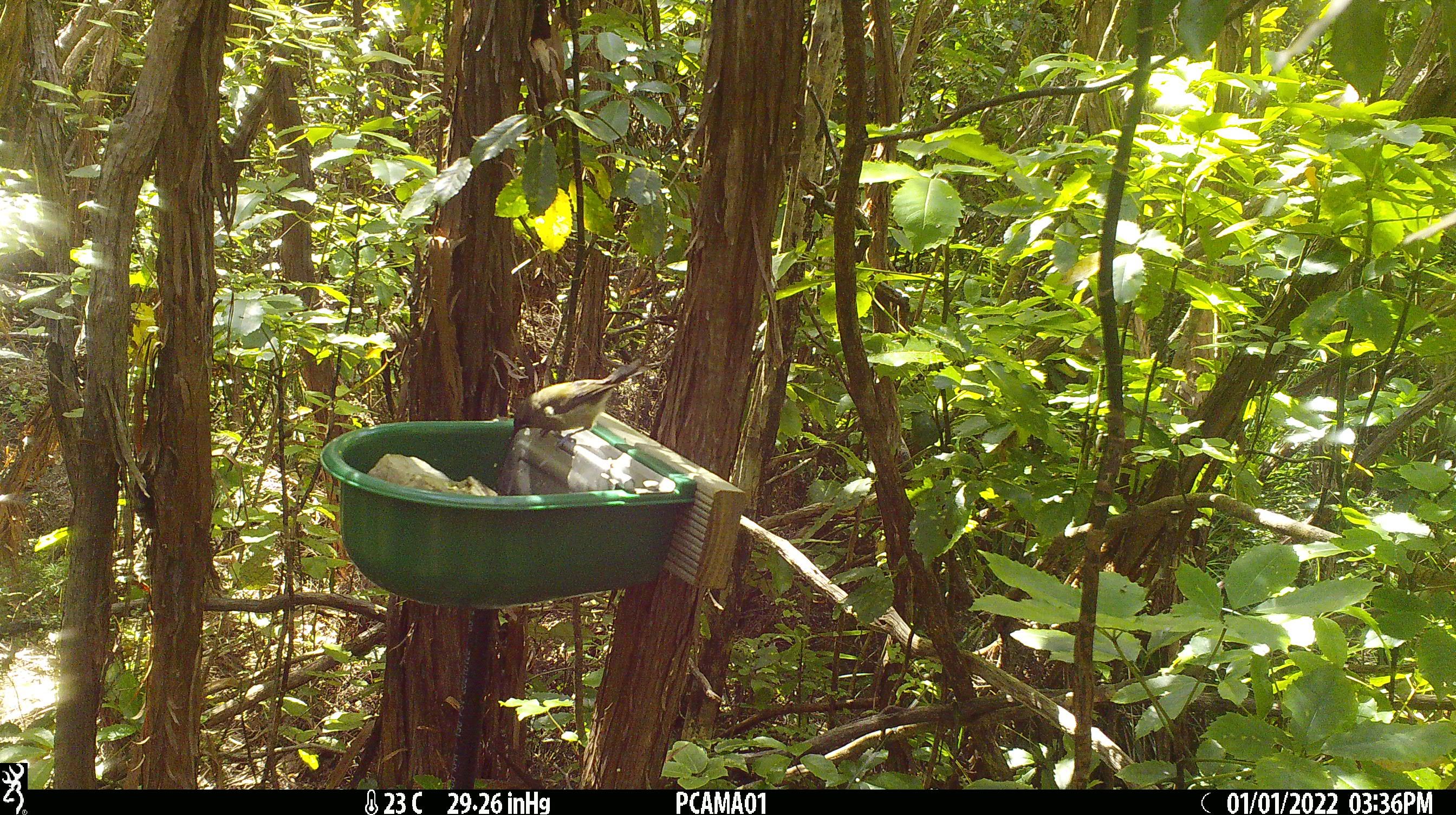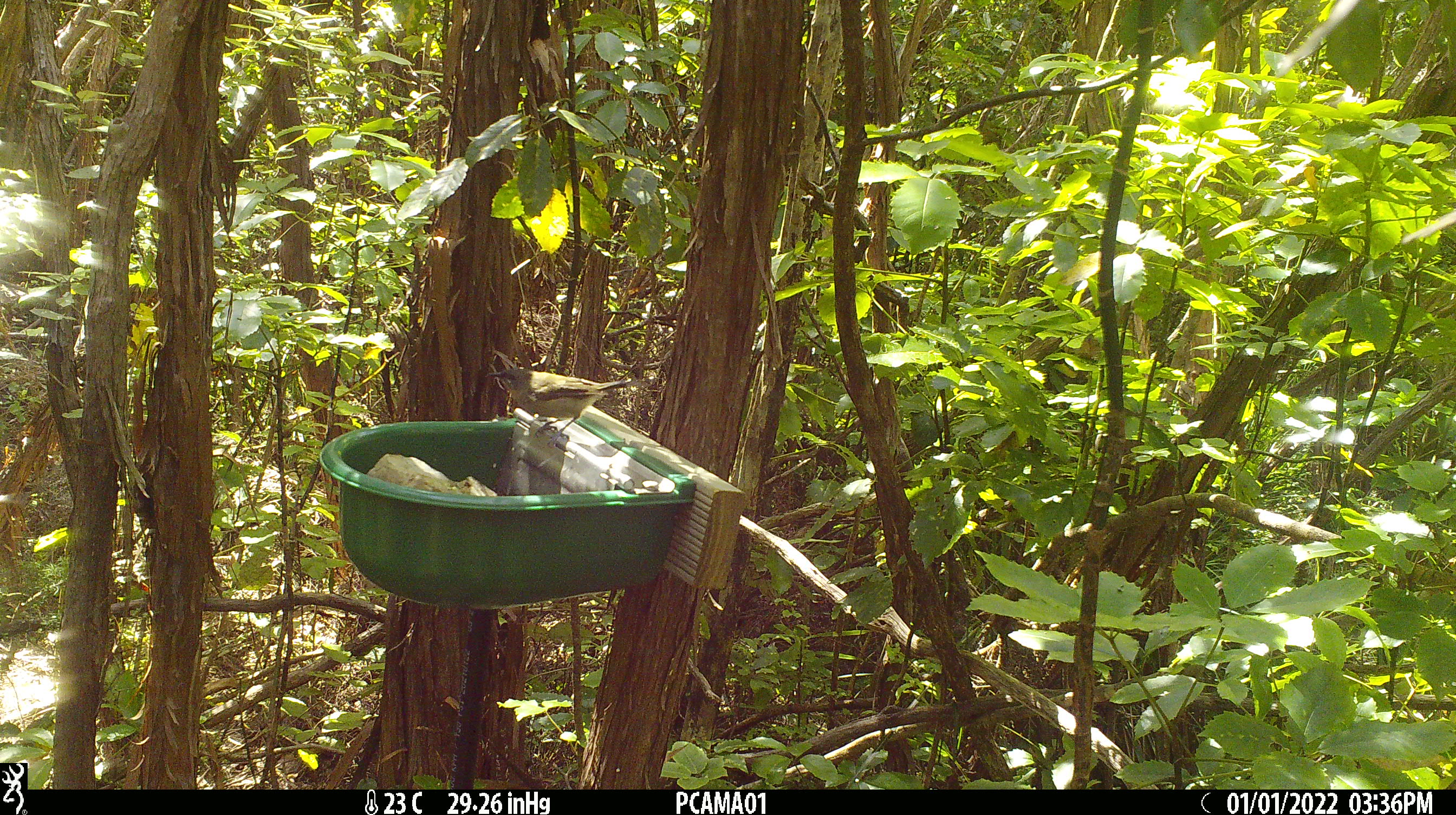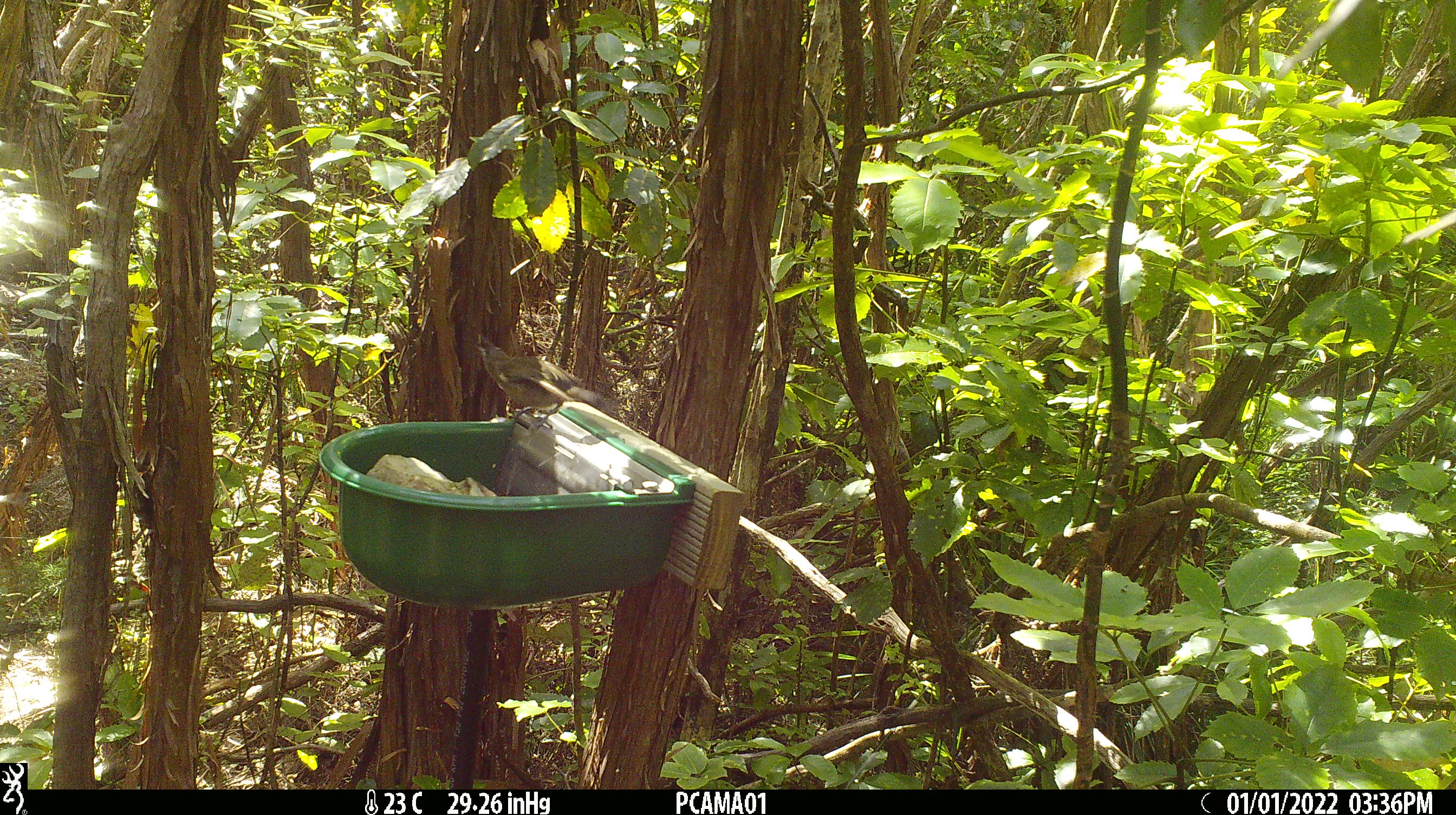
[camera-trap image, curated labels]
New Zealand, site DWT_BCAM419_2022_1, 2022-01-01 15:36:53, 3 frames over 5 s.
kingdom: Animalia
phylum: Chordata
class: Aves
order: Passeriformes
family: Meliphagidae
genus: Anthornis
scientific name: Anthornis melanura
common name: new zealand bellbird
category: bellbird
Bellbird (new zealand bellbird) (Anthornis melanura).